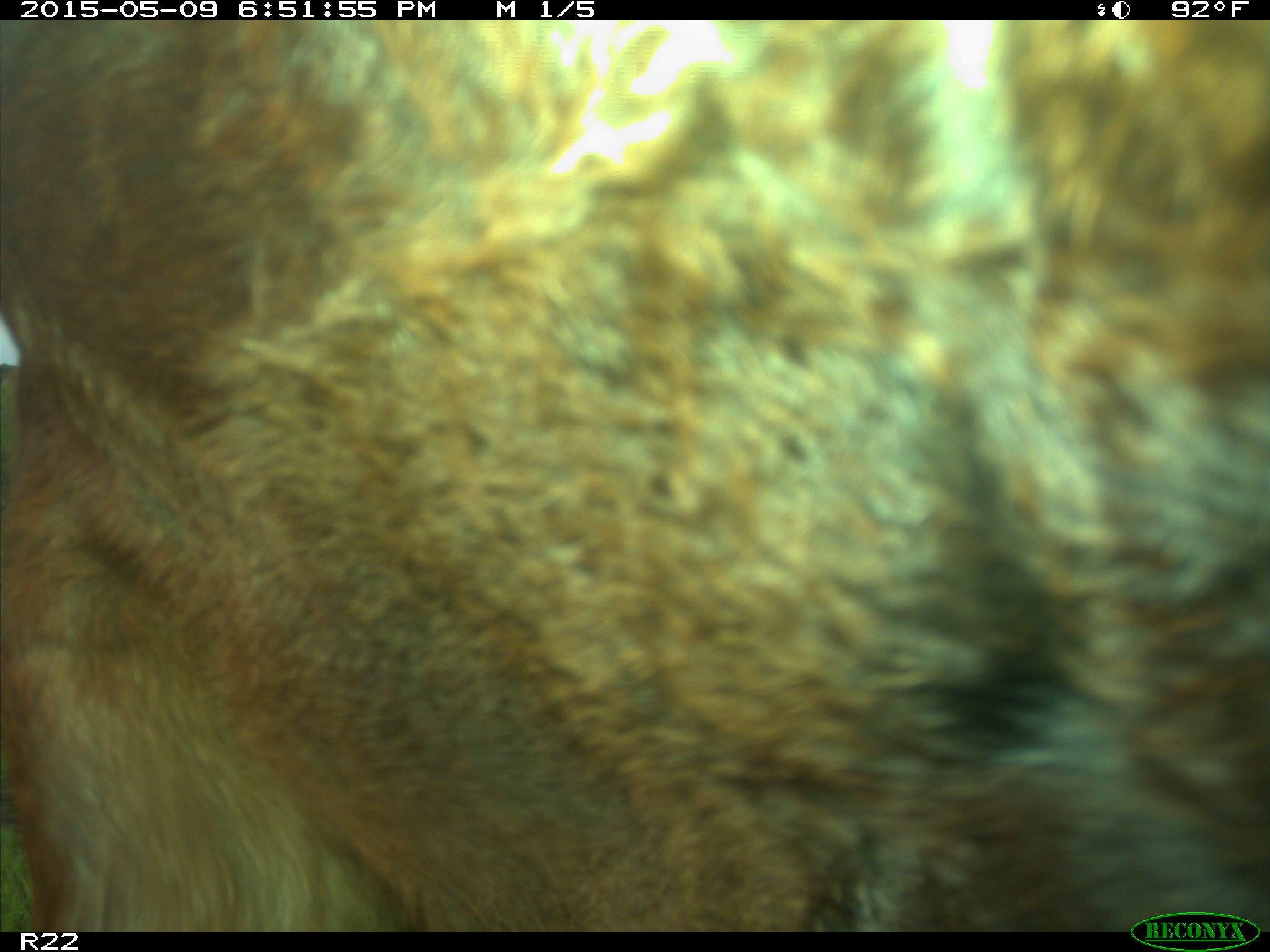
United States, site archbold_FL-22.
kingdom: Animalia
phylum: Chordata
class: Mammalia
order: Artiodactyla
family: Bovidae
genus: Bos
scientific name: Bos taurus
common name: domestic cow